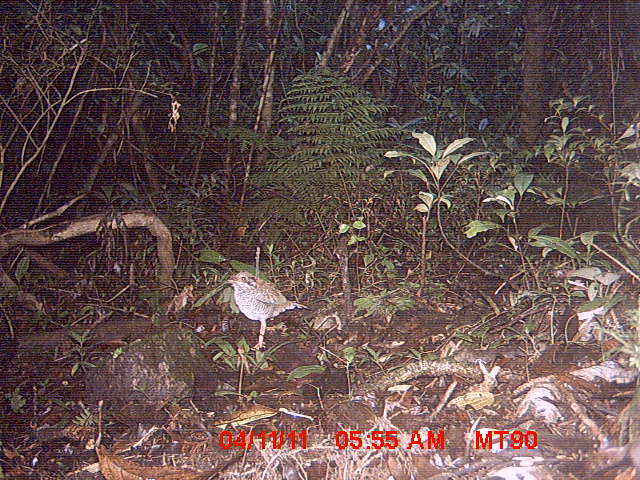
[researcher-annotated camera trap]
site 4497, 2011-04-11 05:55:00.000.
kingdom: Animalia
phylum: Chordata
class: Aves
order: Coraciiformes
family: Brachypteraciidae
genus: Brachypteracias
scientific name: Brachypteracias squamiger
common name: scaly ground roller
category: geobiastes squamiger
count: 1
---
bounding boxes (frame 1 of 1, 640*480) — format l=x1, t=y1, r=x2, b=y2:
geobiastes squamiger: l=221, t=270, r=307, b=348